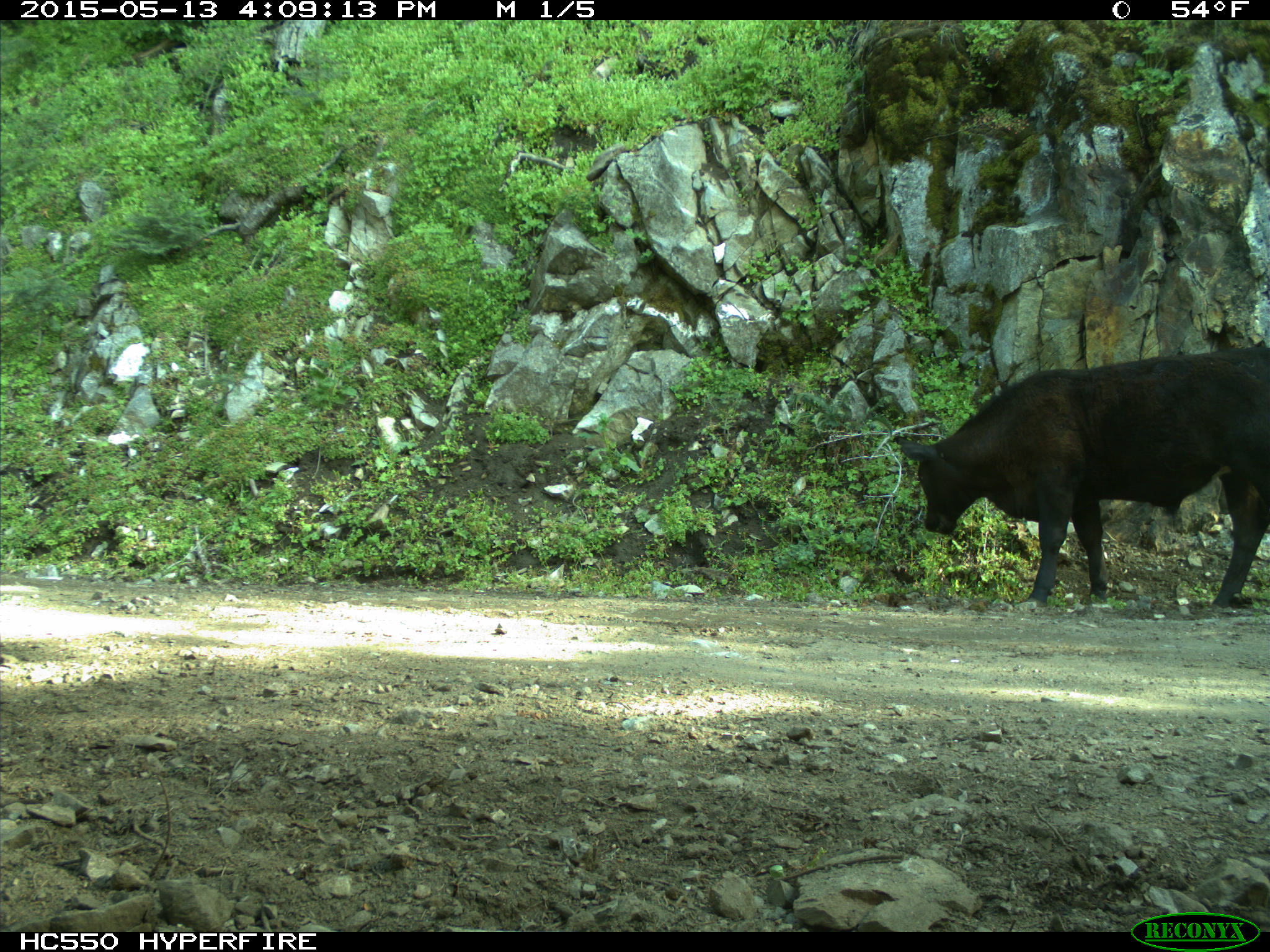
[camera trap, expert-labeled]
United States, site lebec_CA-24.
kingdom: Animalia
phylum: Chordata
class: Mammalia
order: Artiodactyla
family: Bovidae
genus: Bos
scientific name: Bos taurus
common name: domestic cow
Bos taurus (domestic cow).